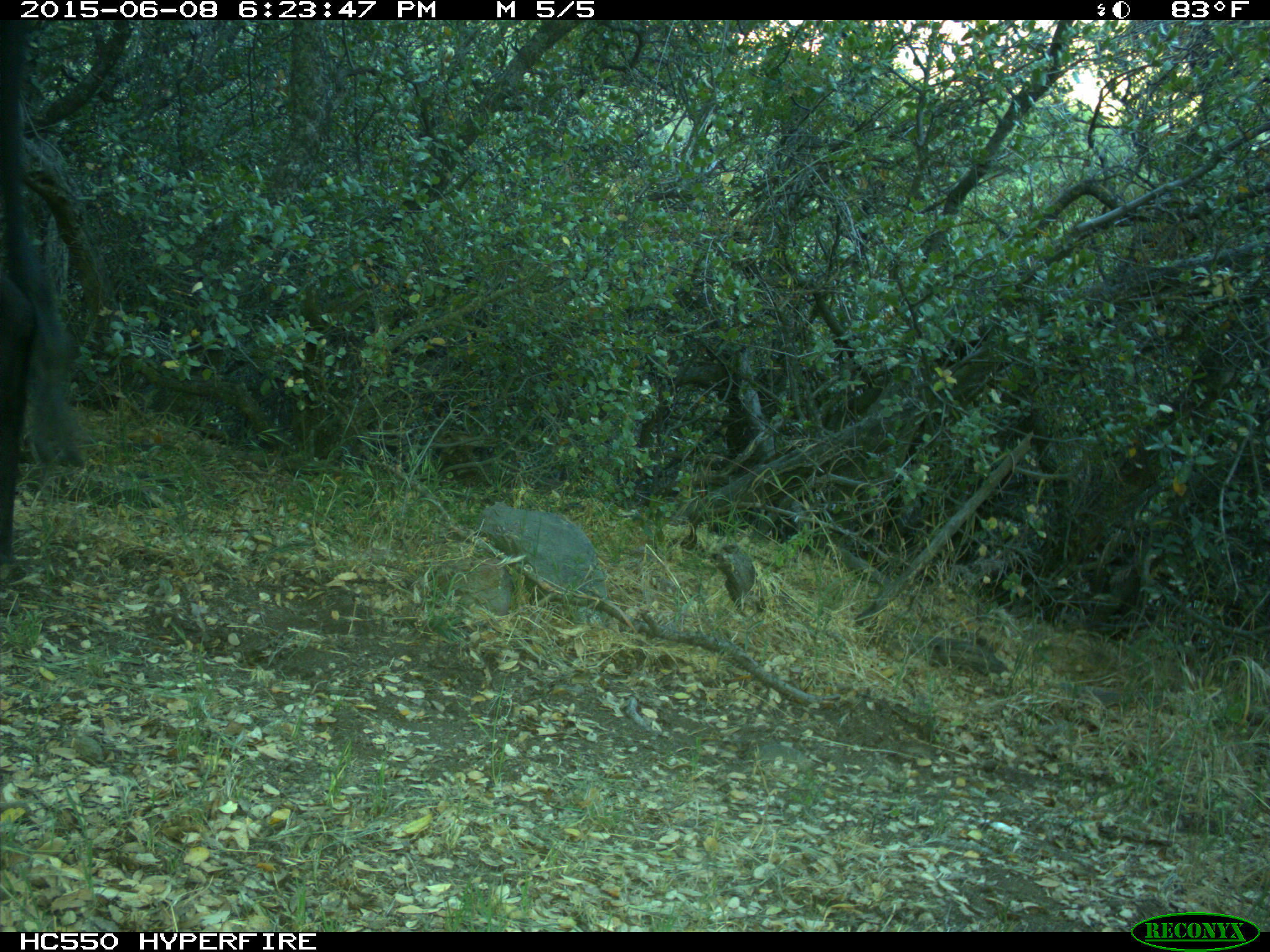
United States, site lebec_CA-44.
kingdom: Animalia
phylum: Chordata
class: Mammalia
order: Artiodactyla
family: Bovidae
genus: Bos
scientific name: Bos taurus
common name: domestic cow